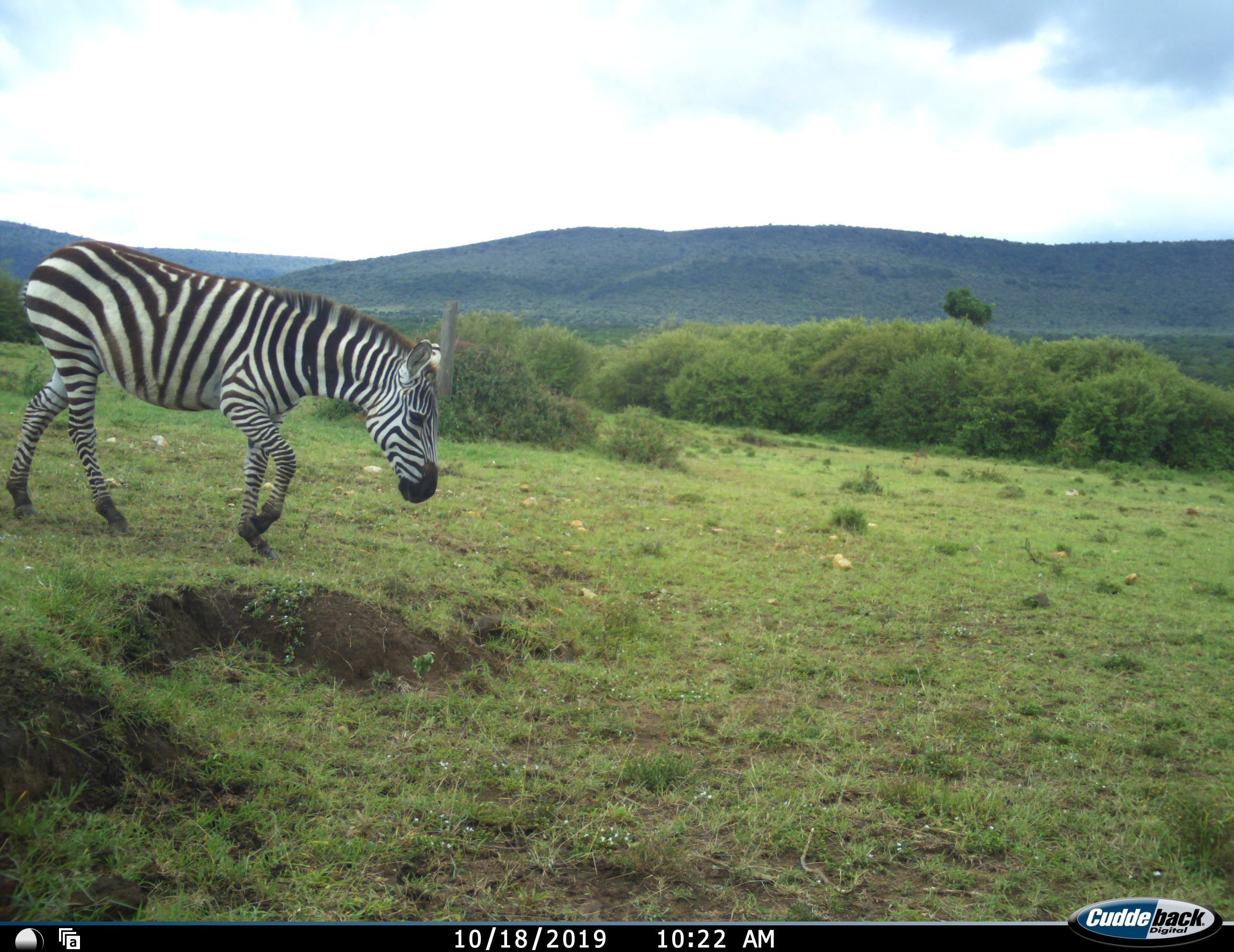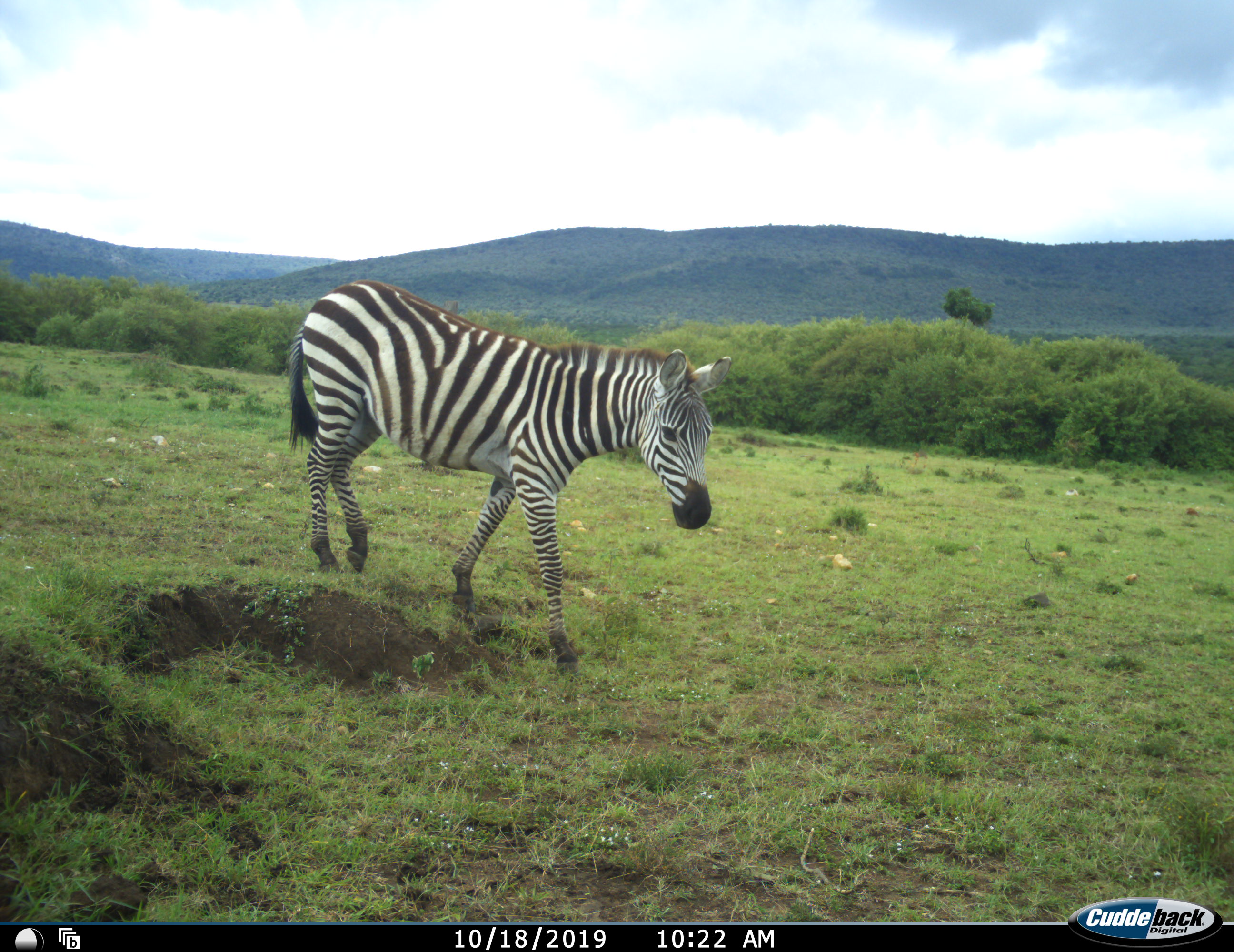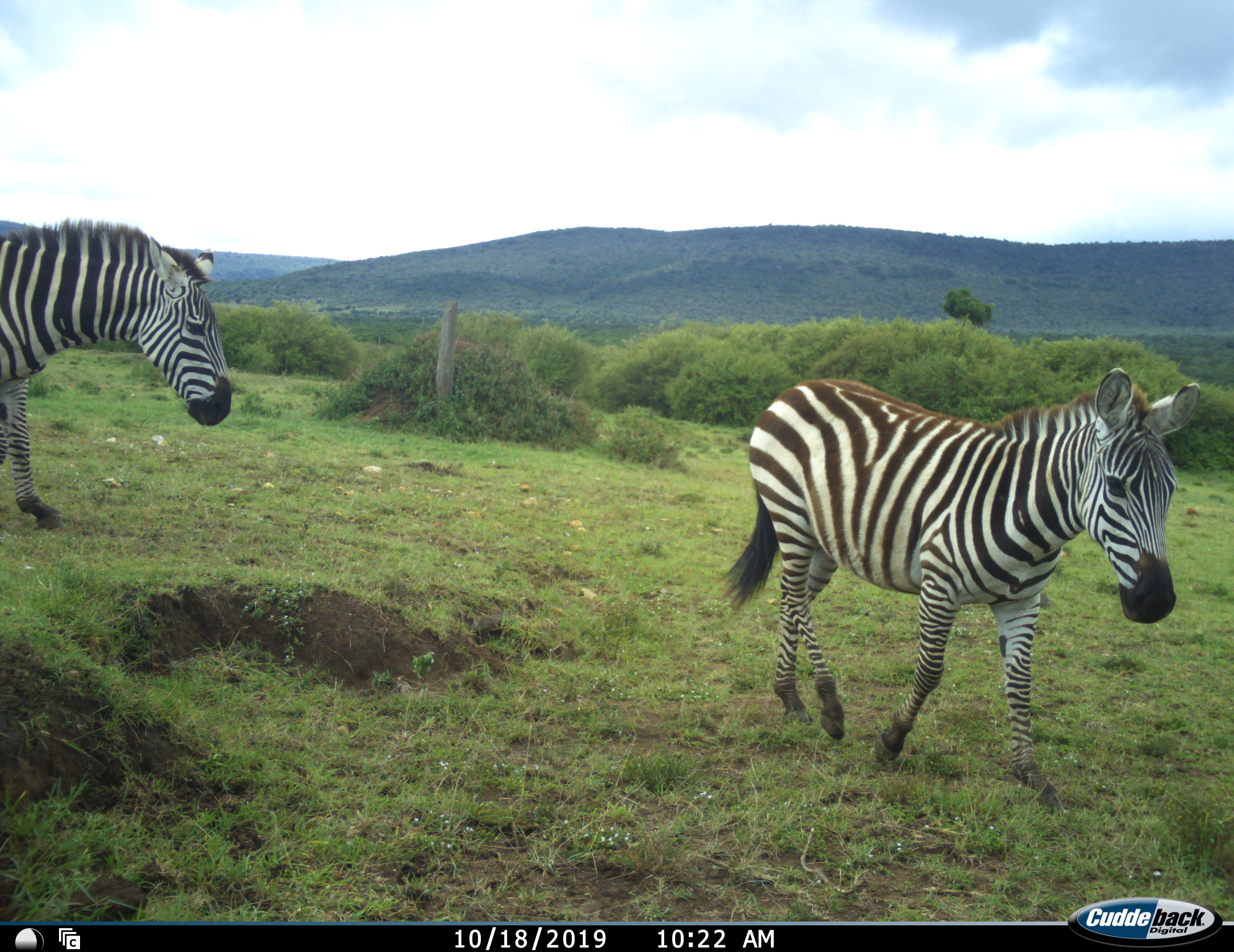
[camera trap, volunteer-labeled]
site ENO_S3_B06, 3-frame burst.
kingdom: Animalia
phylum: Chordata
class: Mammalia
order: Perissodactyla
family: Equidae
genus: Equus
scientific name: Equus quagga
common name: plains zebra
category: zebraplains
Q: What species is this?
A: Zebraplains (plains zebra) (Equus quagga).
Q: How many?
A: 2.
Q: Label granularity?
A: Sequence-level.